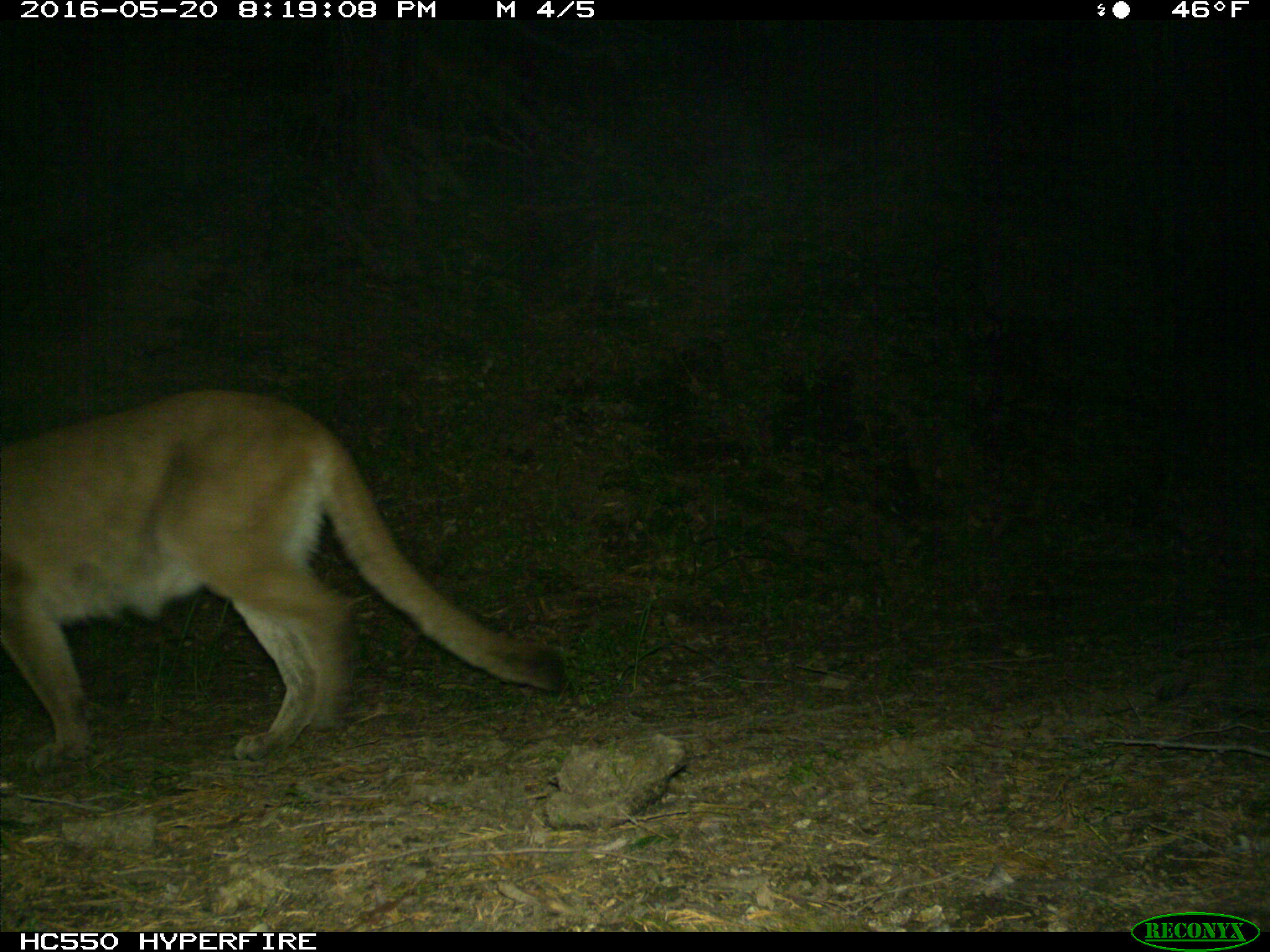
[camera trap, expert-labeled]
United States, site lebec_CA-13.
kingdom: Animalia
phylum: Chordata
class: Mammalia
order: Carnivora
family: Felidae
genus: Puma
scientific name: Puma concolor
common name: mountain lion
Puma concolor (mountain lion).